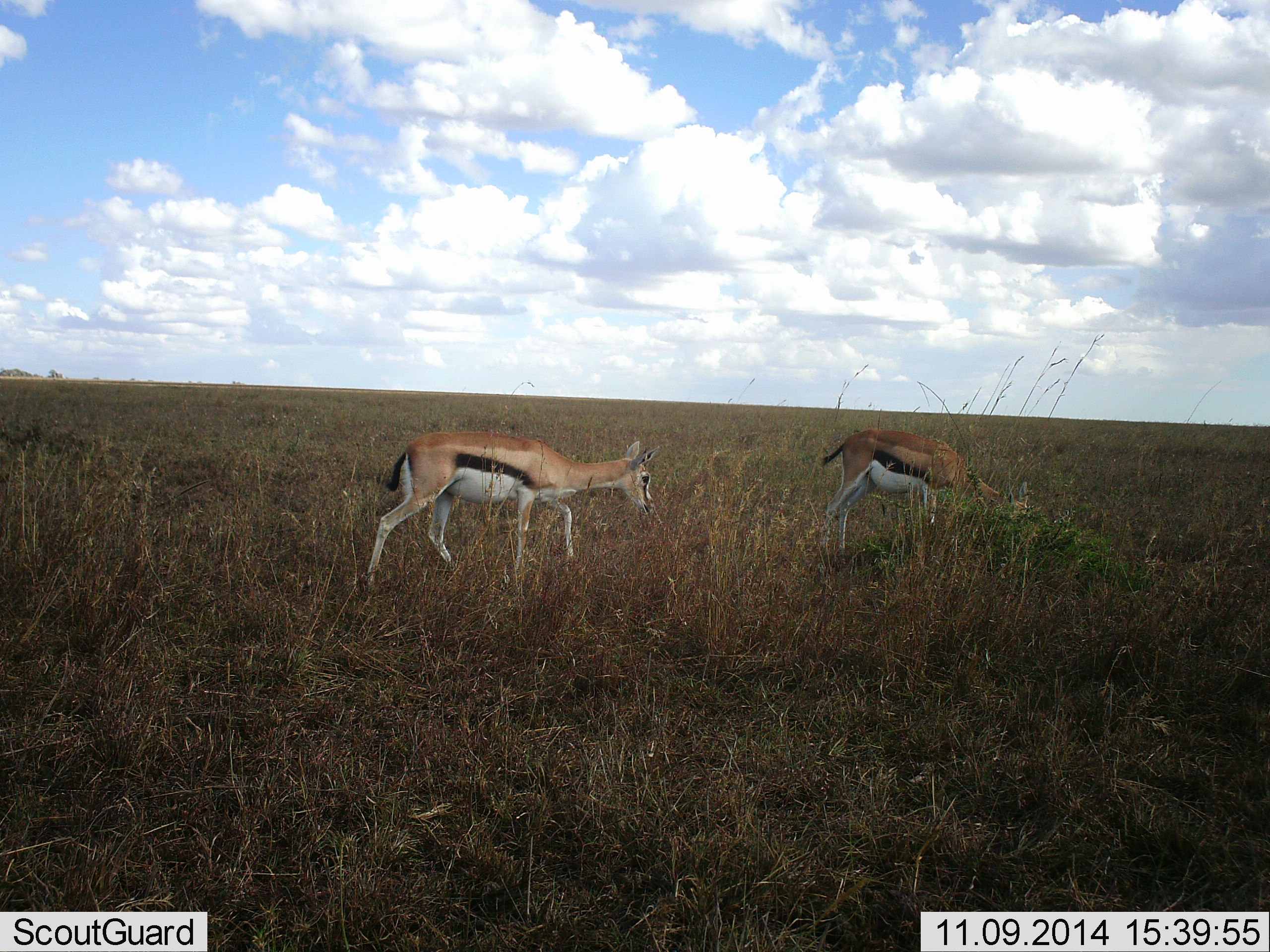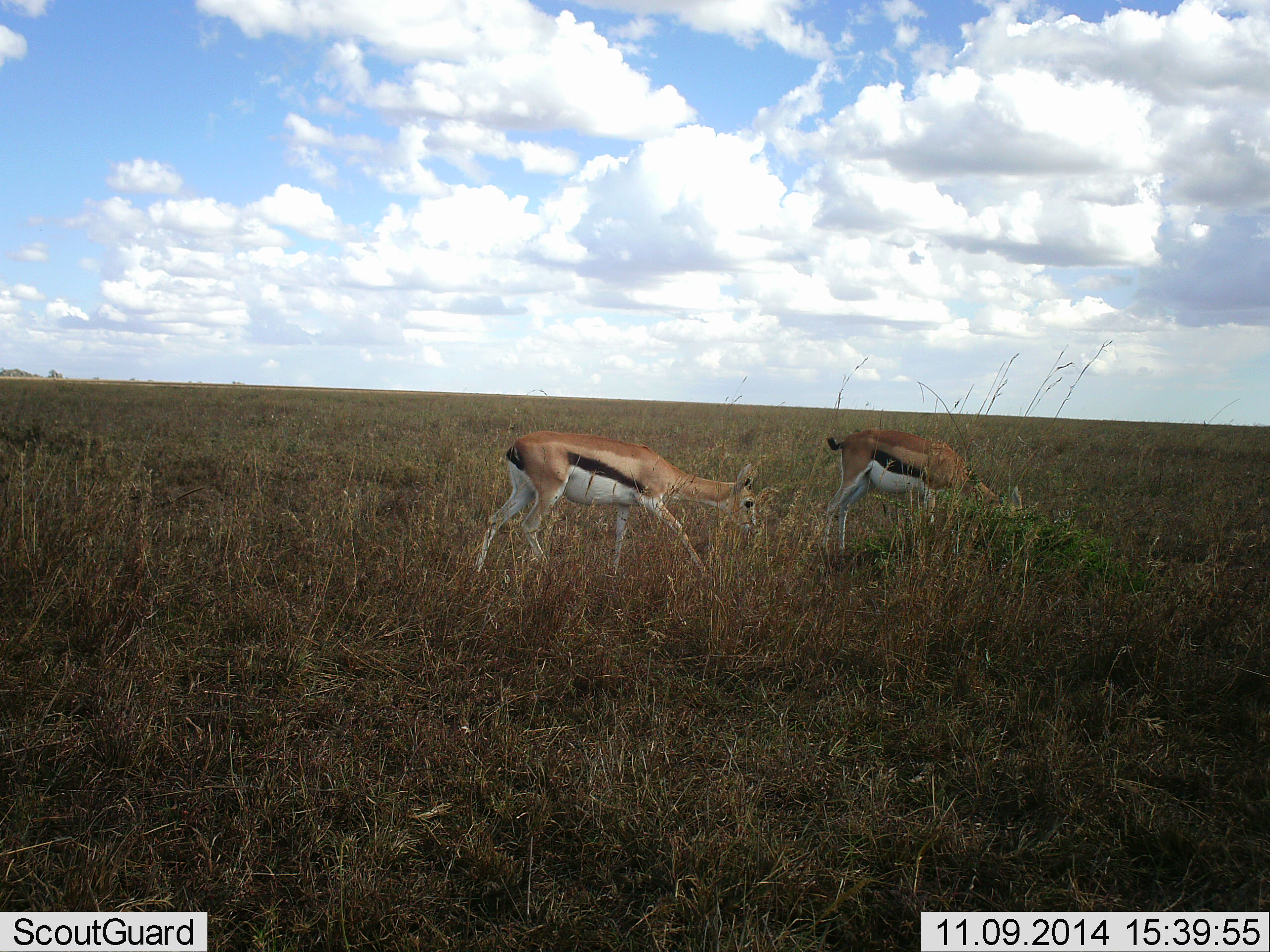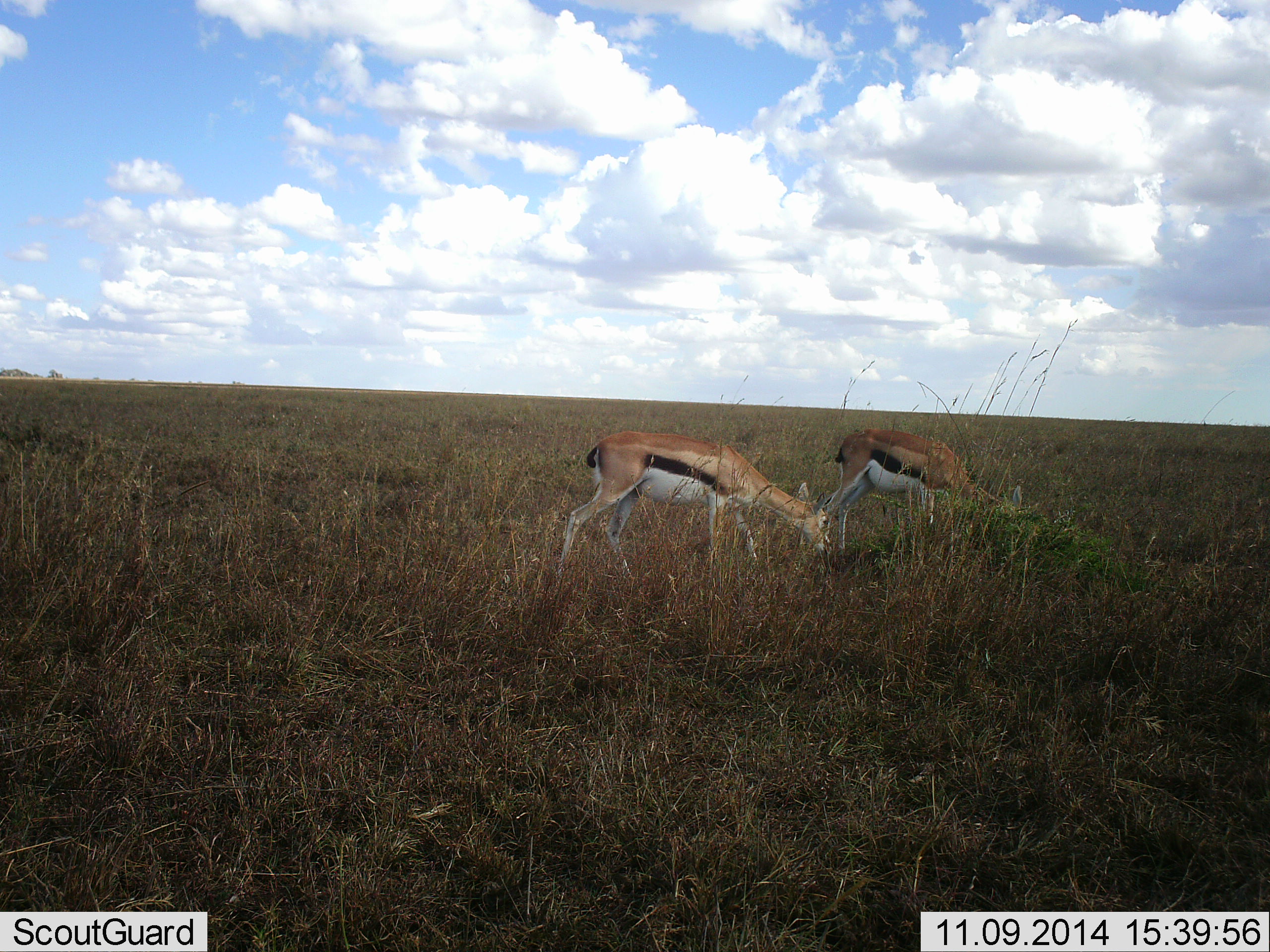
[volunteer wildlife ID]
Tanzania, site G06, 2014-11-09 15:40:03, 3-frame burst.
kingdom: Animalia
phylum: Chordata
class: Mammalia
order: Artiodactyla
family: Bovidae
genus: Eudorcas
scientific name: Eudorcas thomsonii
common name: thomson's gazelle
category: gazellethomsons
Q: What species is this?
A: Gazellethomsons (thomson's gazelle) (Eudorcas thomsonii).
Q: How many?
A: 2.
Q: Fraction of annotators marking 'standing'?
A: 0%.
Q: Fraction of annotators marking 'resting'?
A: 0%.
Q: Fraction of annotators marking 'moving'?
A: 60%.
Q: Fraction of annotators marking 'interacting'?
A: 0%.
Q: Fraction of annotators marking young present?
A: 0%.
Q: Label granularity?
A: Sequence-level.